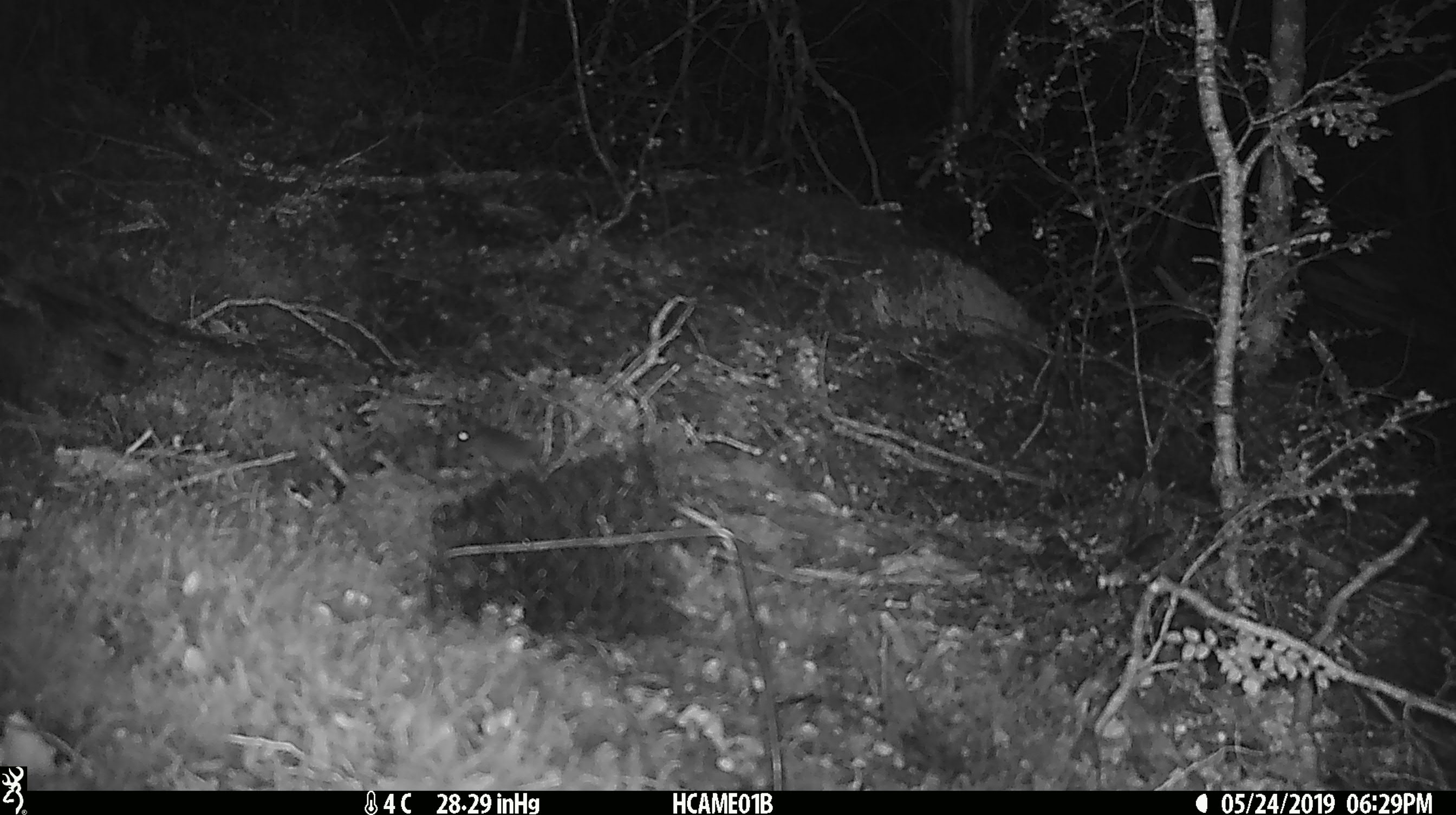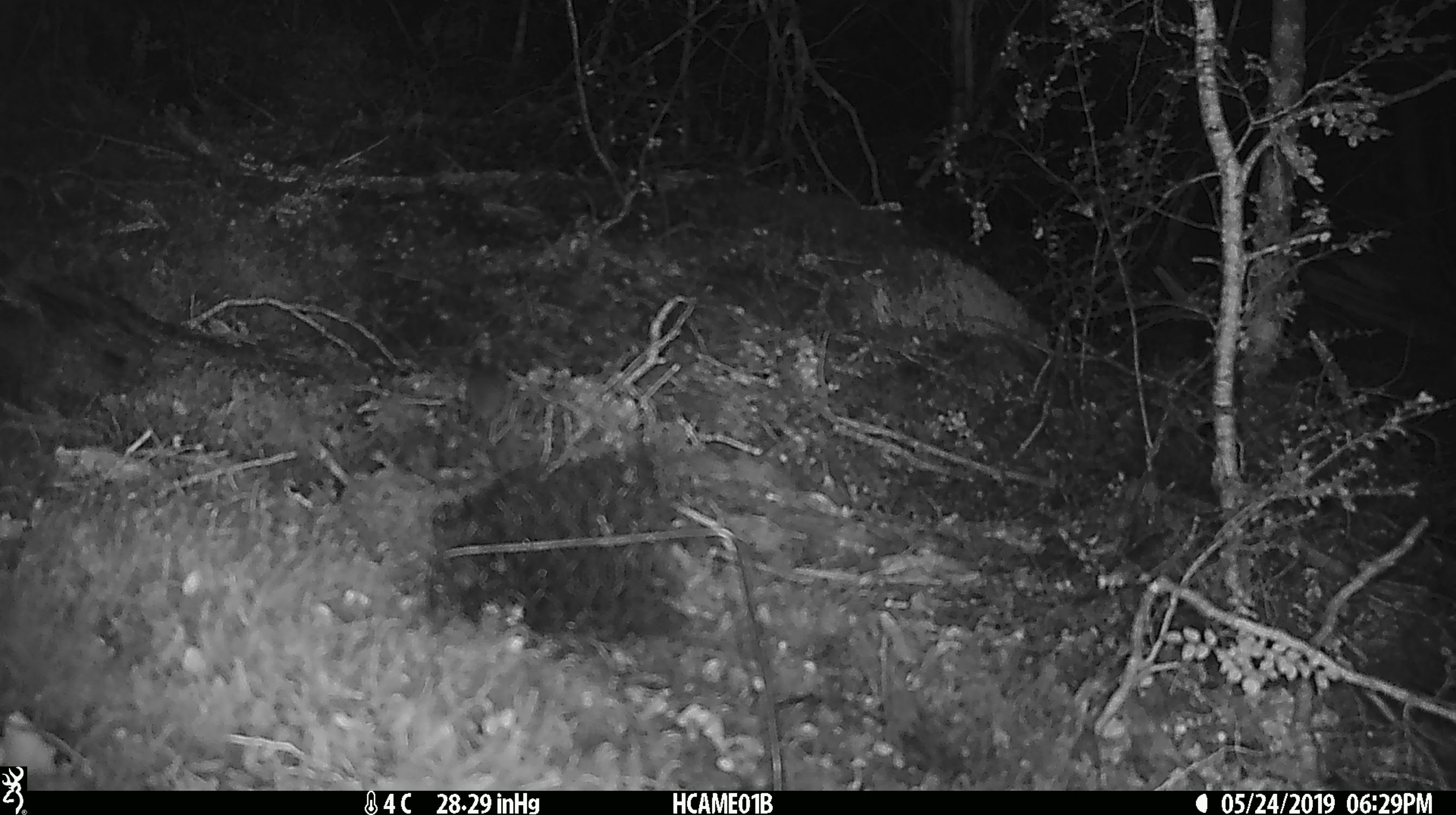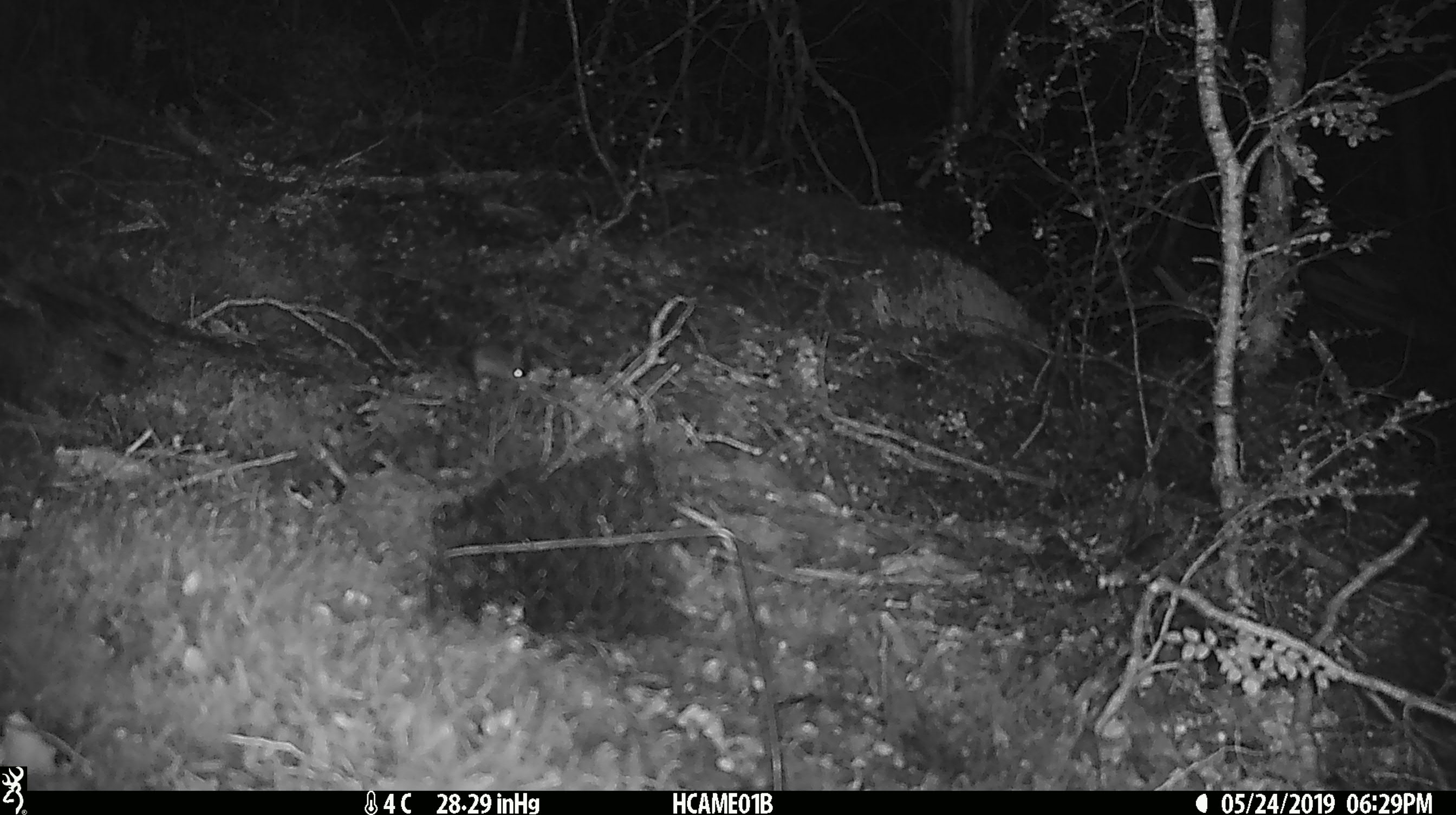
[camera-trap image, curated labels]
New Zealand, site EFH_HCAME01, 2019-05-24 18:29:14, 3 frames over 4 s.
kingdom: Animalia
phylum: Chordata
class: Mammalia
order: Rodentia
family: Muridae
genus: Mus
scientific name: Mus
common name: mouse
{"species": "mouse (Mus)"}